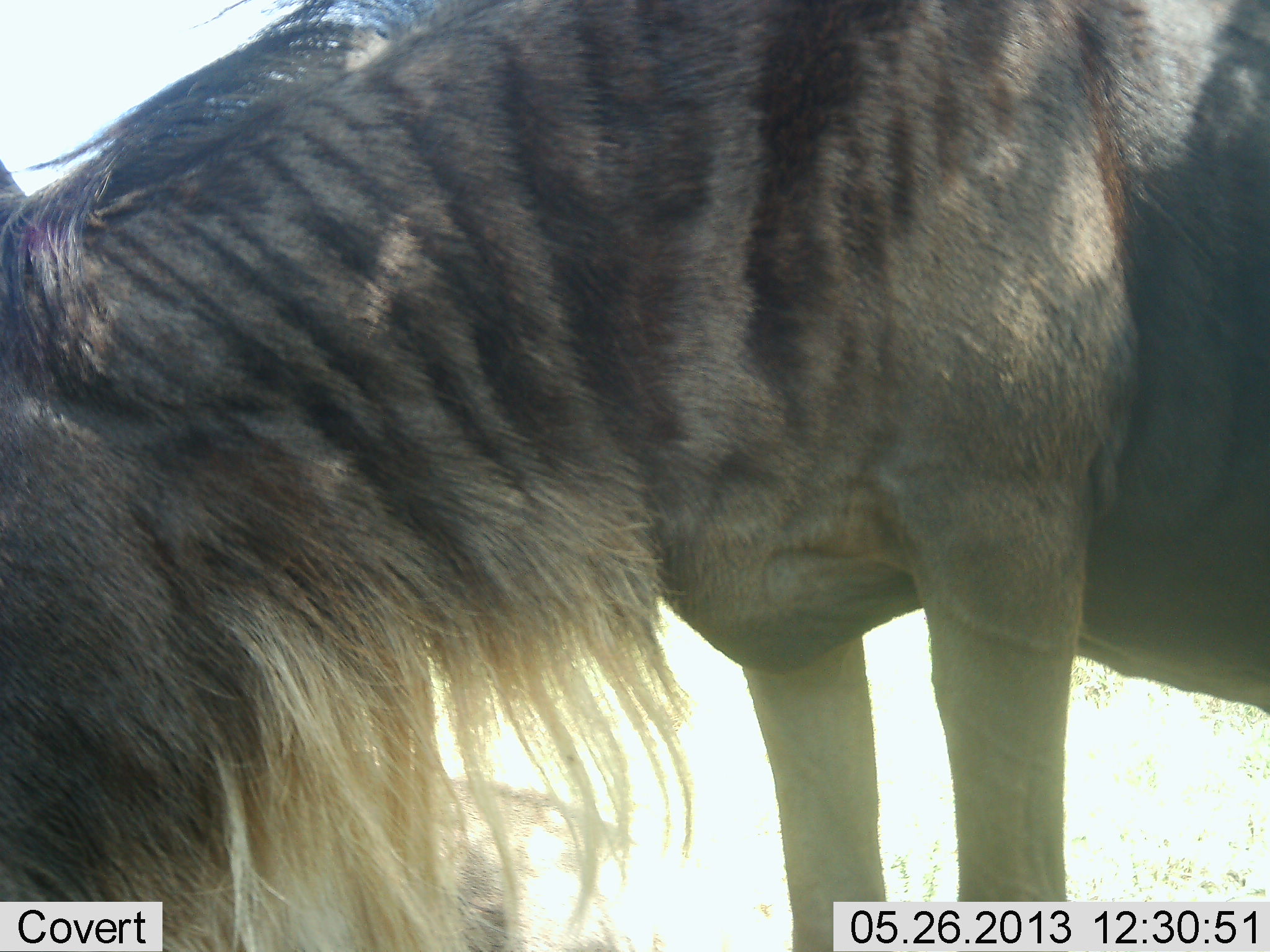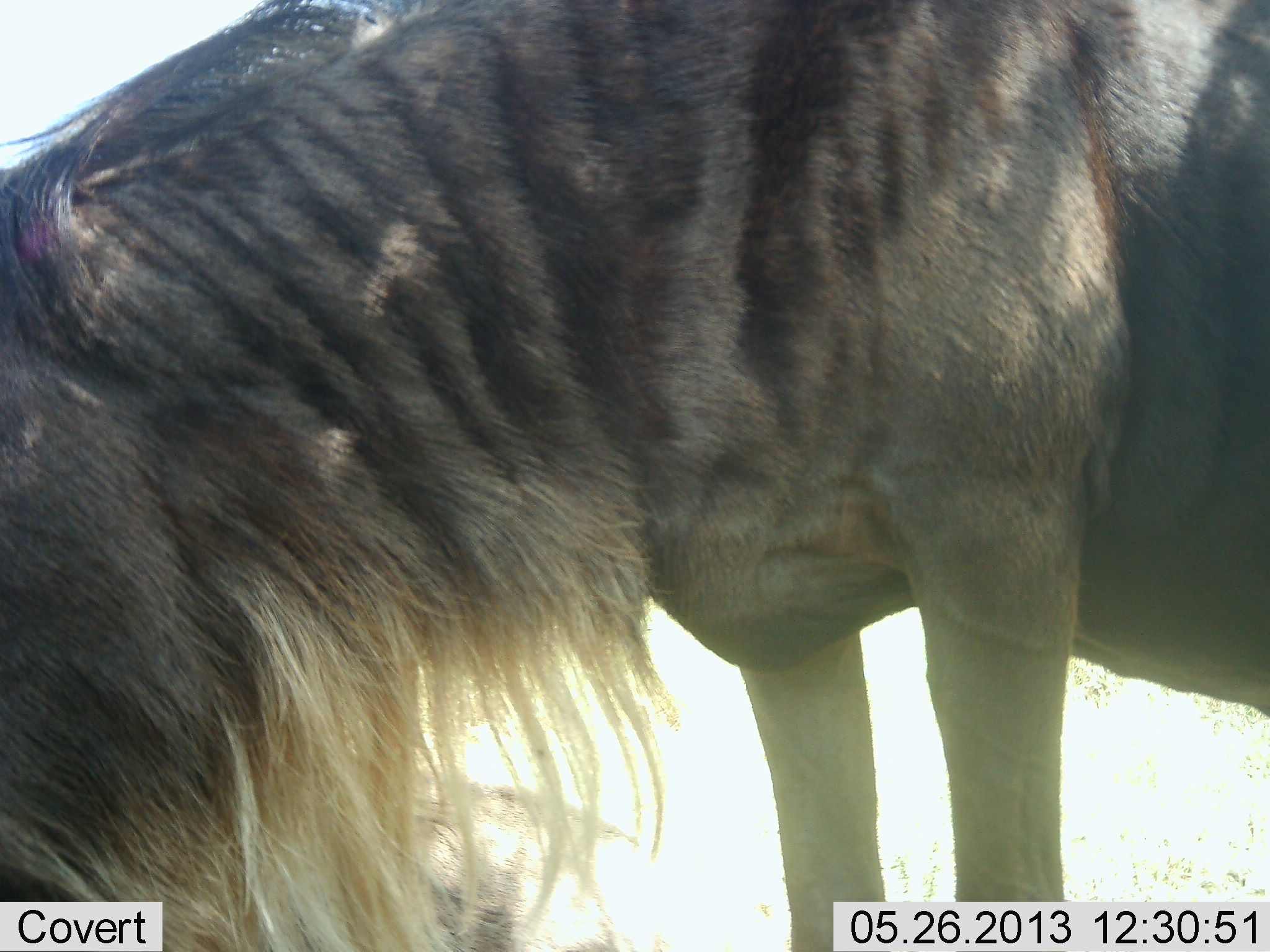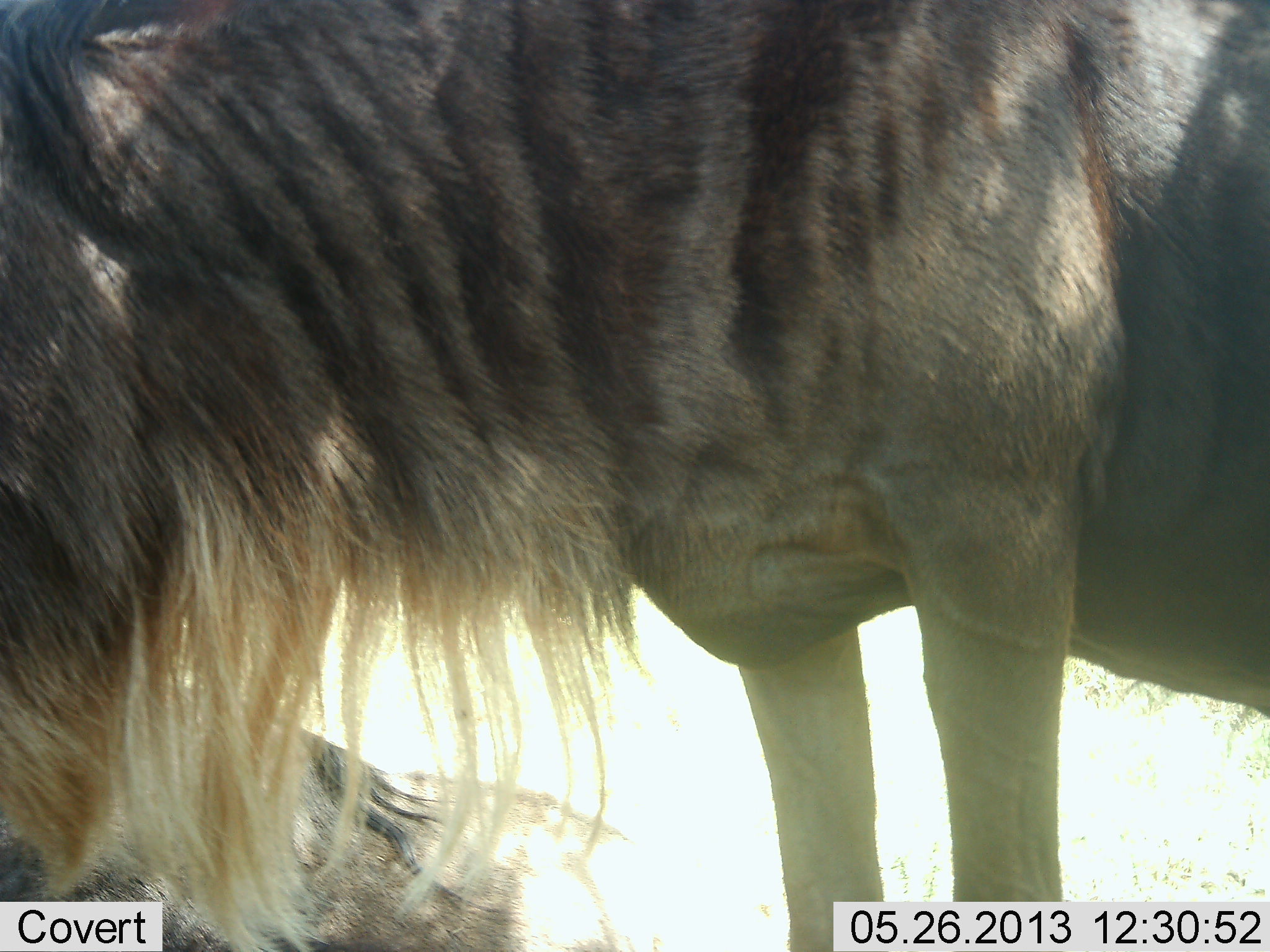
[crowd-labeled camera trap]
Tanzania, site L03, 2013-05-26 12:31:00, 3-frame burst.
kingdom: Animalia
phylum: Chordata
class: Mammalia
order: Artiodactyla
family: Bovidae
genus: Connochaetes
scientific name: Connochaetes taurinus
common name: blue wildebeest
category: wildebeest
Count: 1.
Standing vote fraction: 50%.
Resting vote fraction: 22%.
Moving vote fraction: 3%.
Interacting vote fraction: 0%.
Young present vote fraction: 0%.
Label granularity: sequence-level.